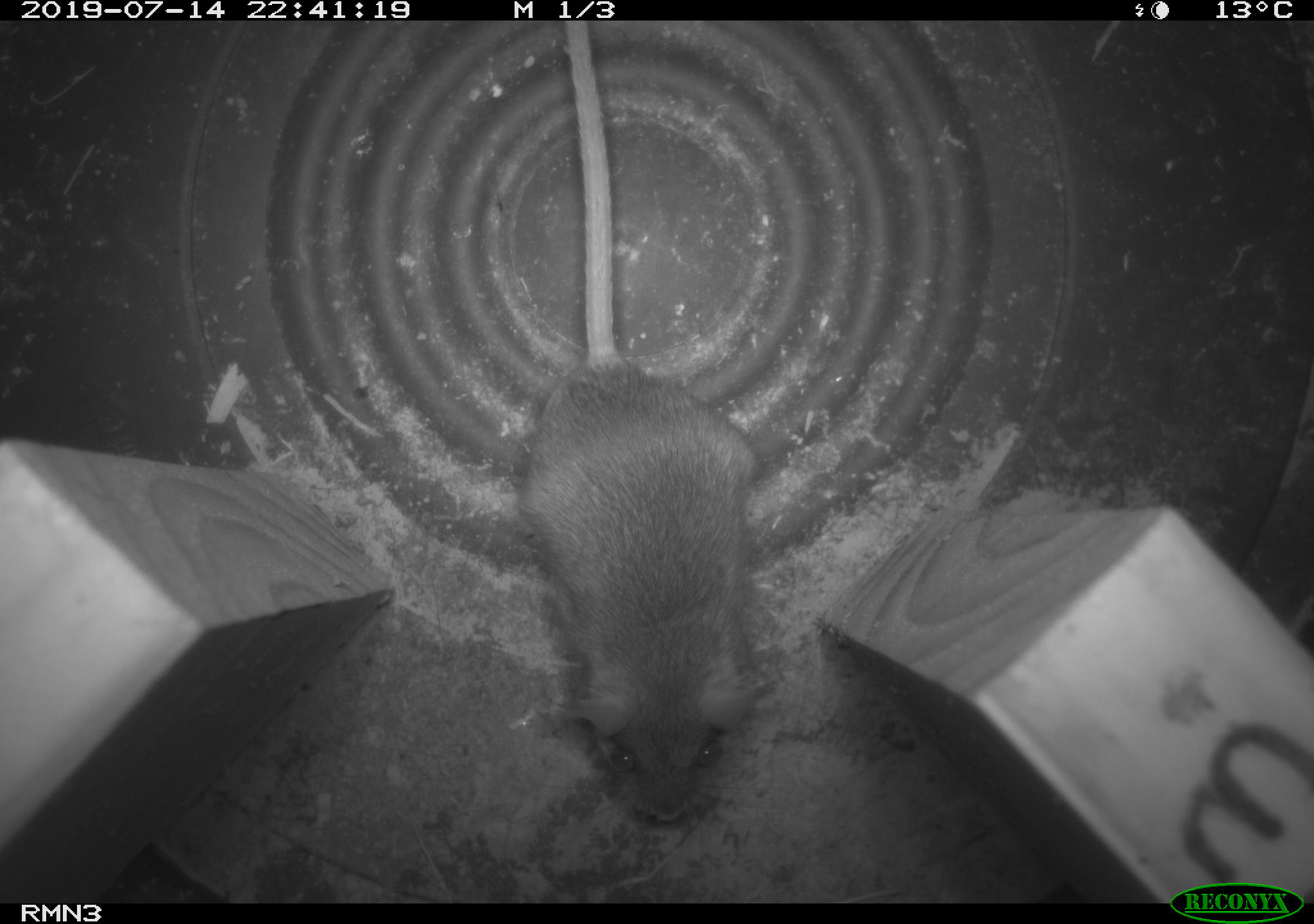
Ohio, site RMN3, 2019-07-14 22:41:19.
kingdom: Animalia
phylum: Chordata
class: Mammalia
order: Rodentia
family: Cricetidae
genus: Peromyscus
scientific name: Peromyscus leucopus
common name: white-footed mouse